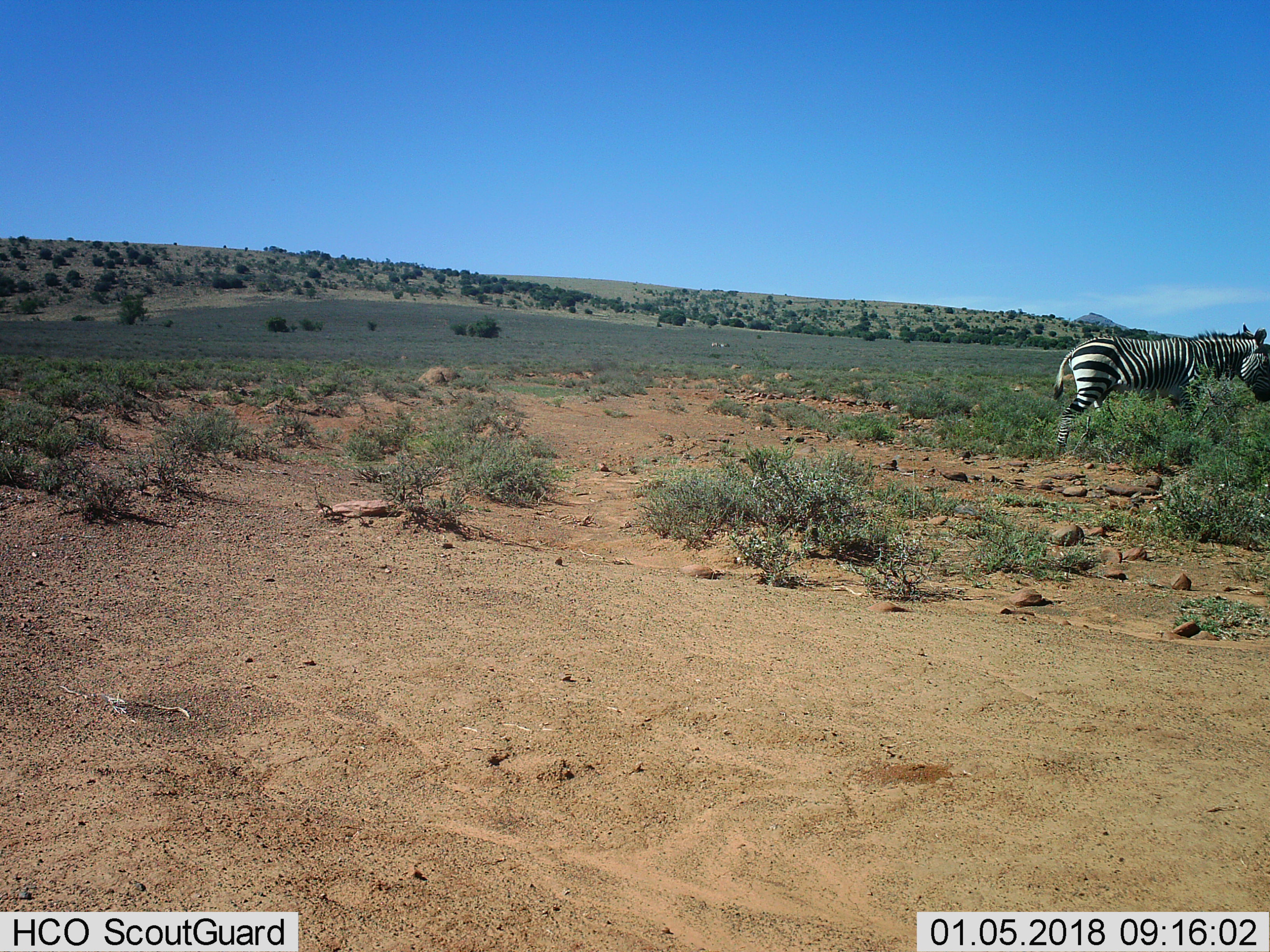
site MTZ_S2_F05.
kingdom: Animalia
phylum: Chordata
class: Mammalia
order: Perissodactyla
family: Equidae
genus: Equus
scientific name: Equus zebra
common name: mountain zebra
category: zebramountain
Zebramountain (mountain zebra) (Equus zebra), count 1. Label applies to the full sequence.